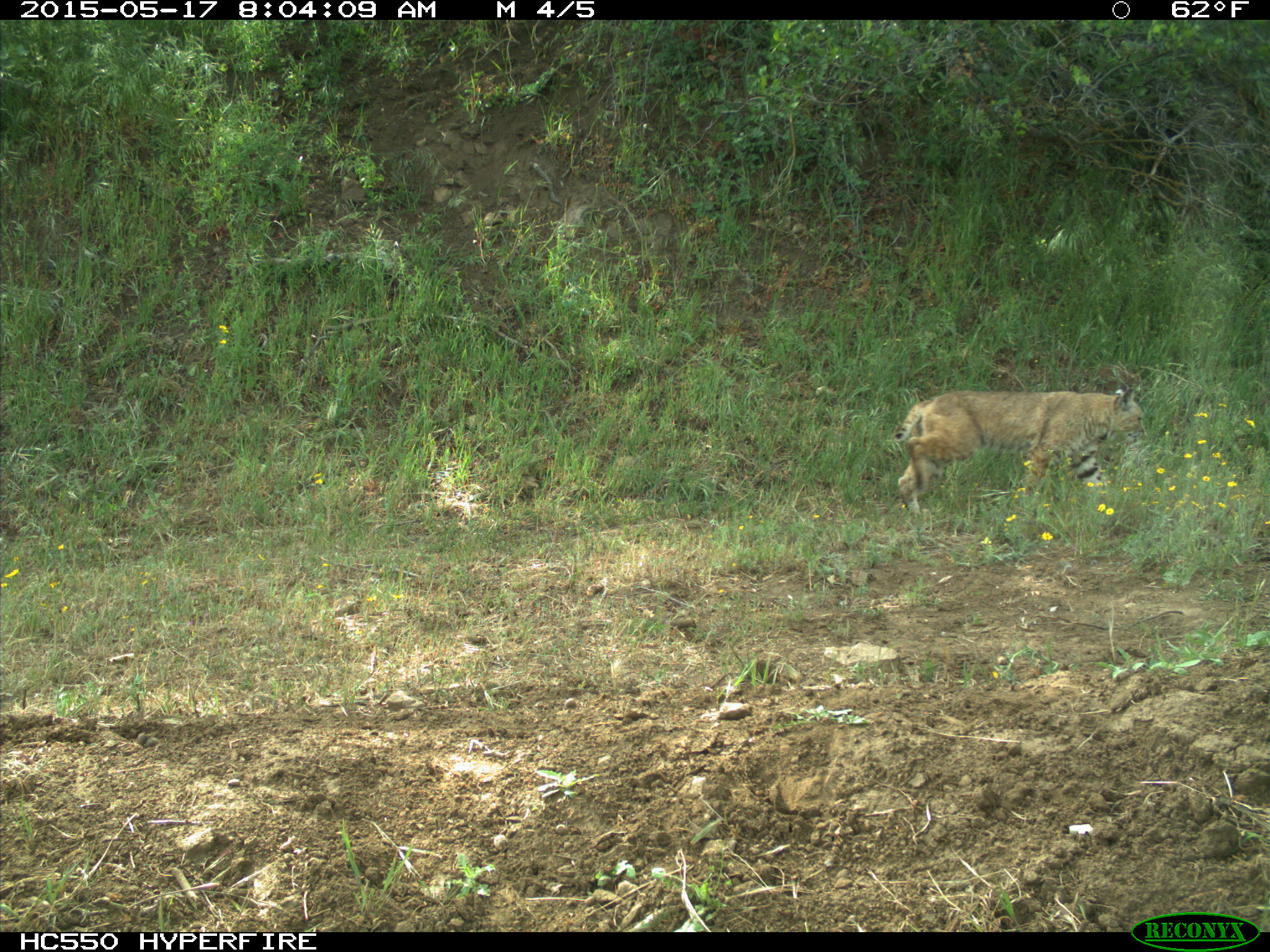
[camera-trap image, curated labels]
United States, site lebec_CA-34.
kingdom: Animalia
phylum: Chordata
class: Mammalia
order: Carnivora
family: Felidae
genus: Lynx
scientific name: Lynx rufus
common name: bobcat